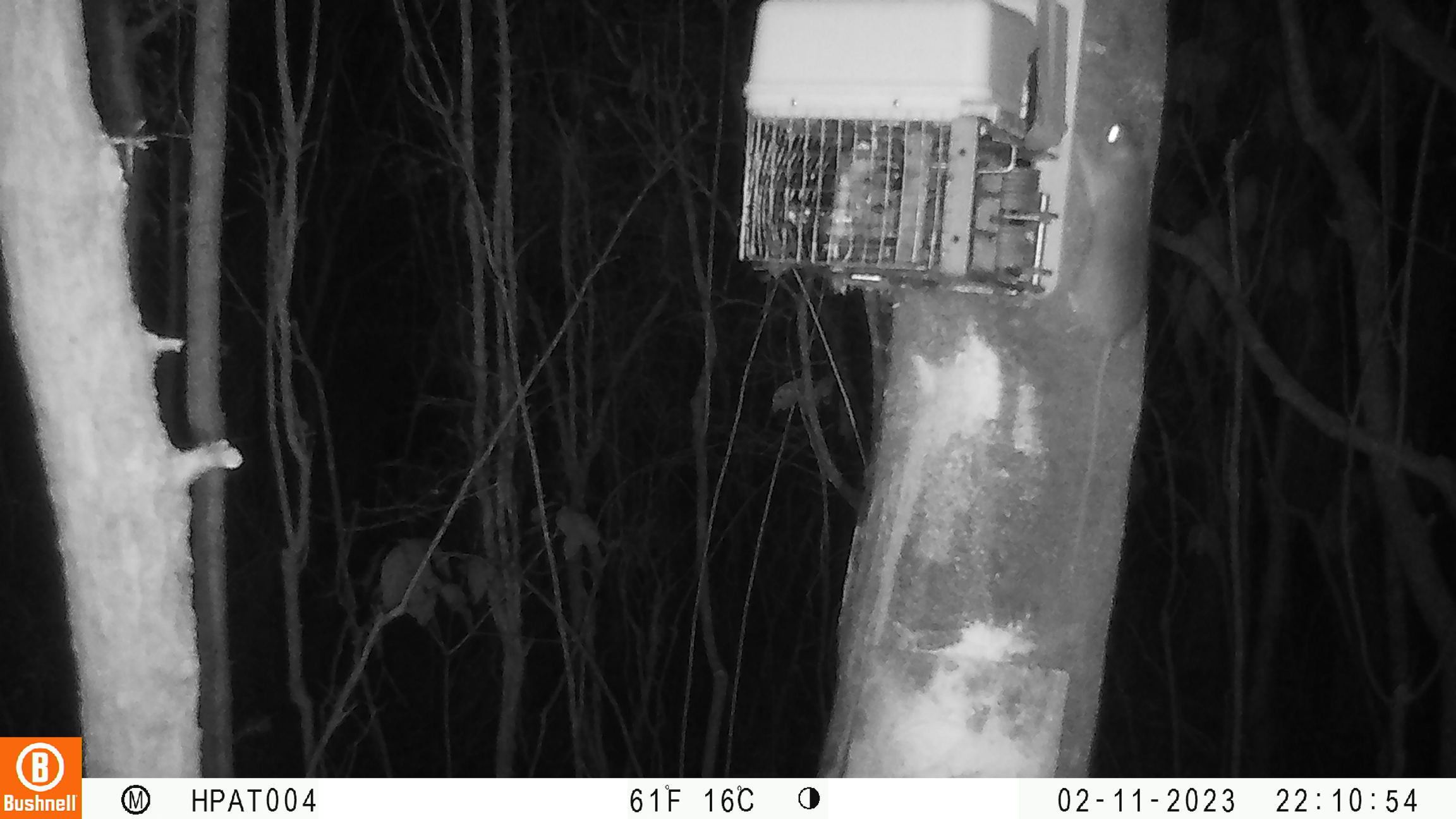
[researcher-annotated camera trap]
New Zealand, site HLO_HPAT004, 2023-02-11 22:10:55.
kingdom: Animalia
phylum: Chordata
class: Mammalia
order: Rodentia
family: Muridae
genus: Rattus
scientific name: Rattus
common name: rat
Rat (Rattus).